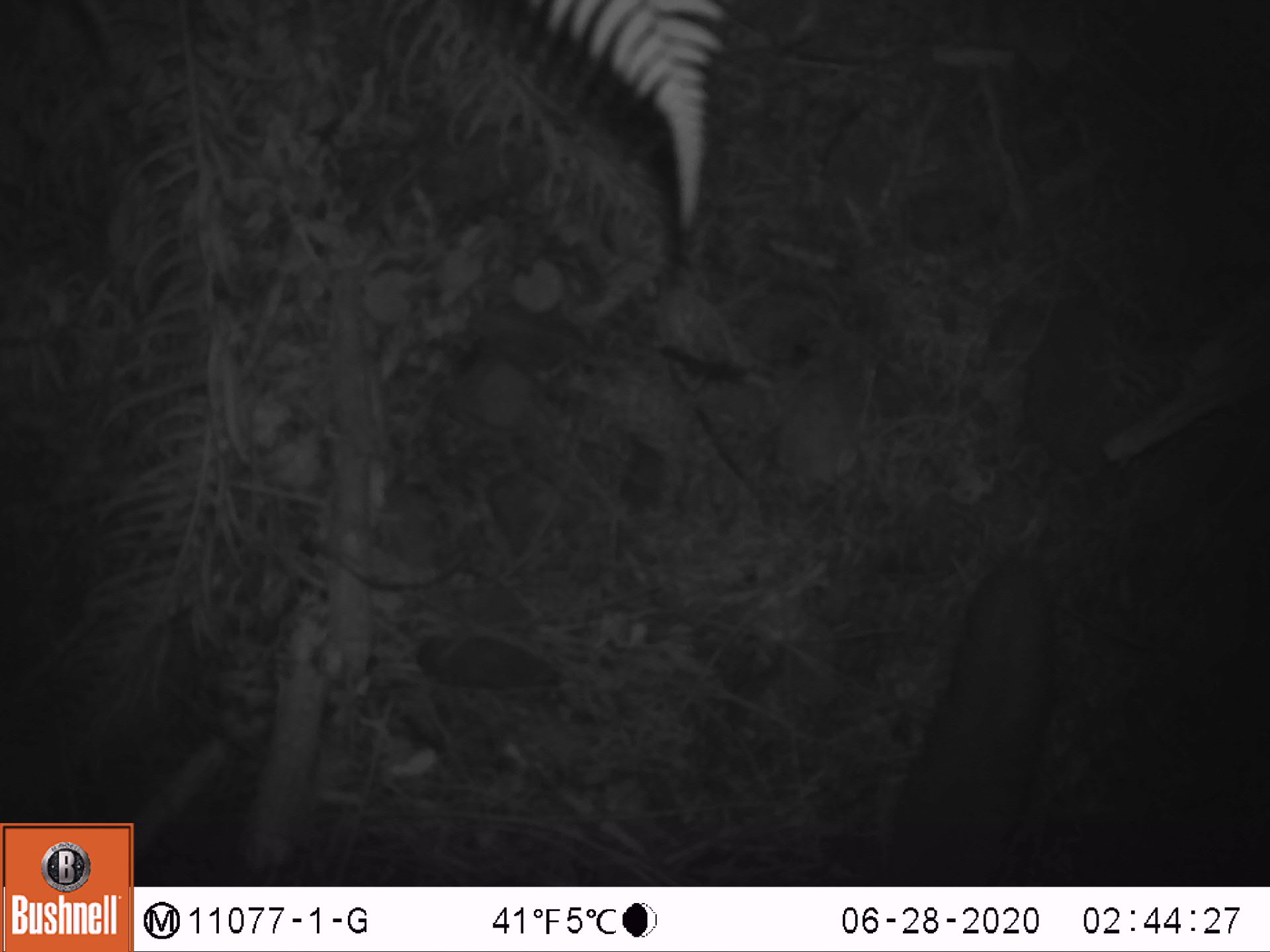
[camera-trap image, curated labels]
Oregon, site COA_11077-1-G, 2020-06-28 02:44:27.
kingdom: Animalia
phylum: Chordata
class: Mammalia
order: Rodentia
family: Sciuridae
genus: Glaucomys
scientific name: Glaucomys oregonensis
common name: humboldt's flying squirrel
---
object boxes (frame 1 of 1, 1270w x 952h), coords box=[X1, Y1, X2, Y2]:
humboldt's flying squirrel: box=[868, 543, 1078, 878]